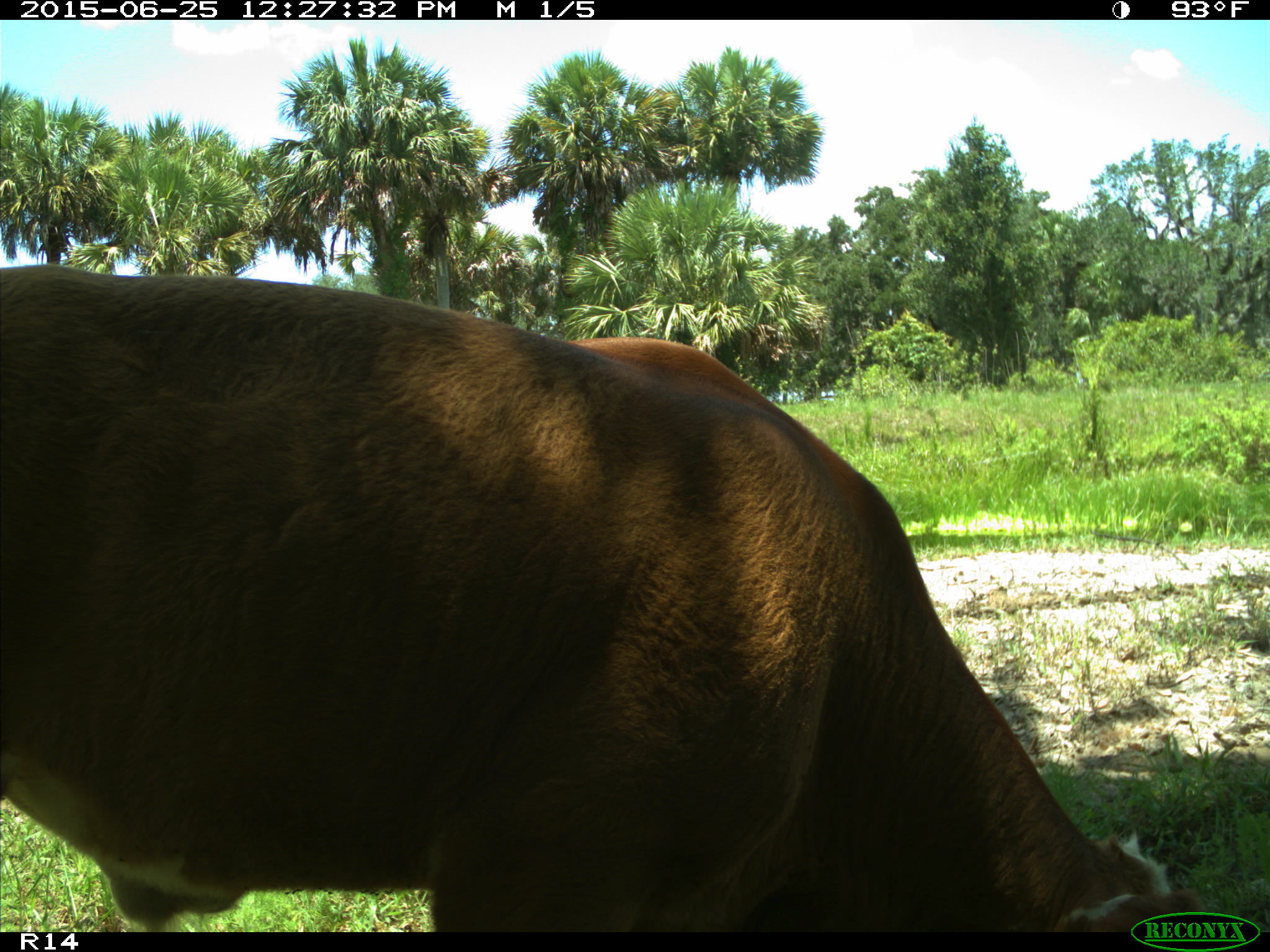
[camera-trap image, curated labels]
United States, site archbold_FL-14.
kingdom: Animalia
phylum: Chordata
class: Mammalia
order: Artiodactyla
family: Bovidae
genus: Bos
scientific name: Bos taurus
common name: domestic cow